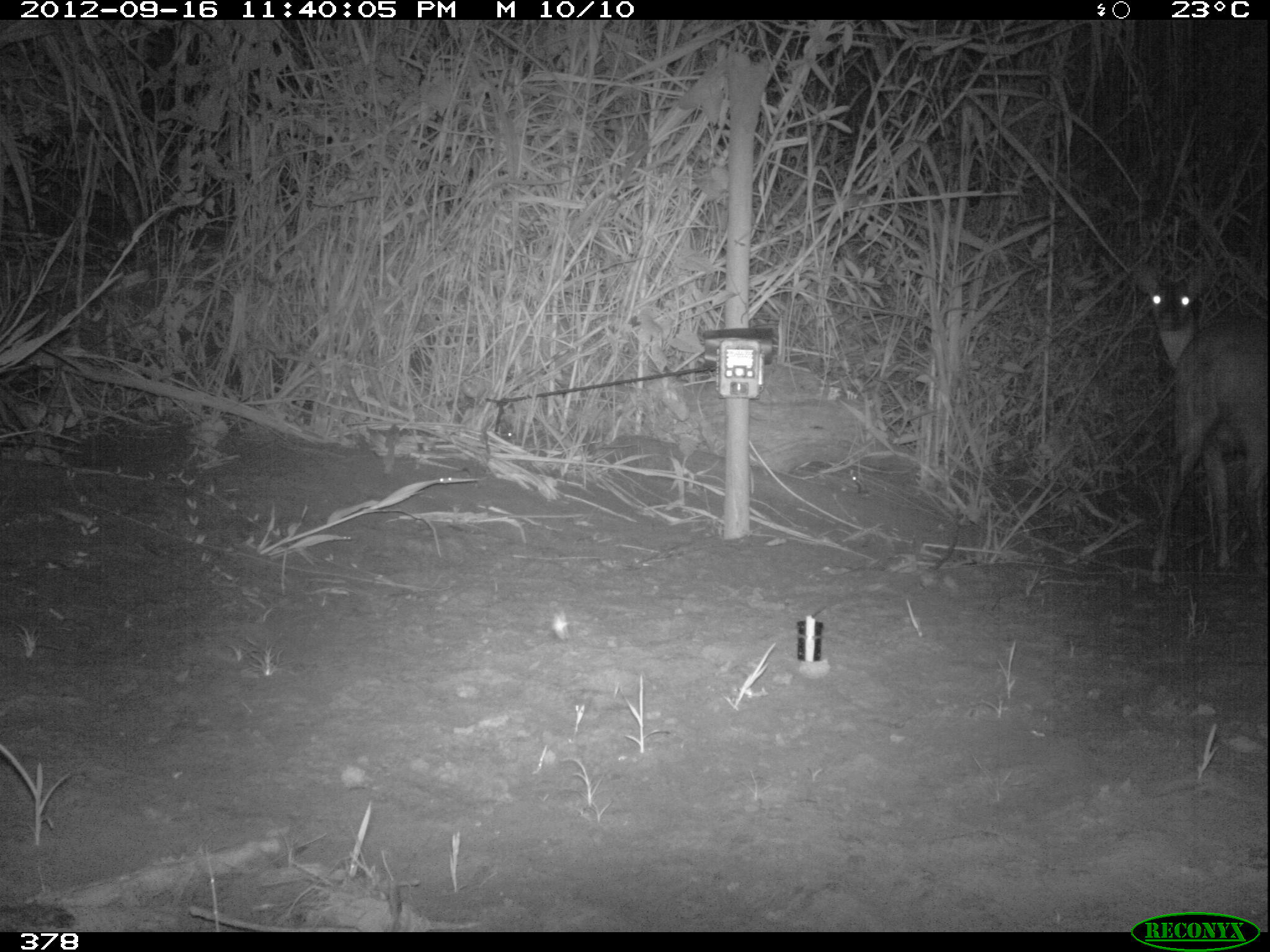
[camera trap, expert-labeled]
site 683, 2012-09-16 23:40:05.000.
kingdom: Animalia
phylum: Chordata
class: Mammalia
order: Artiodactyla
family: Cervidae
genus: Mazama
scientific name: Mazama americana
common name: red brocket